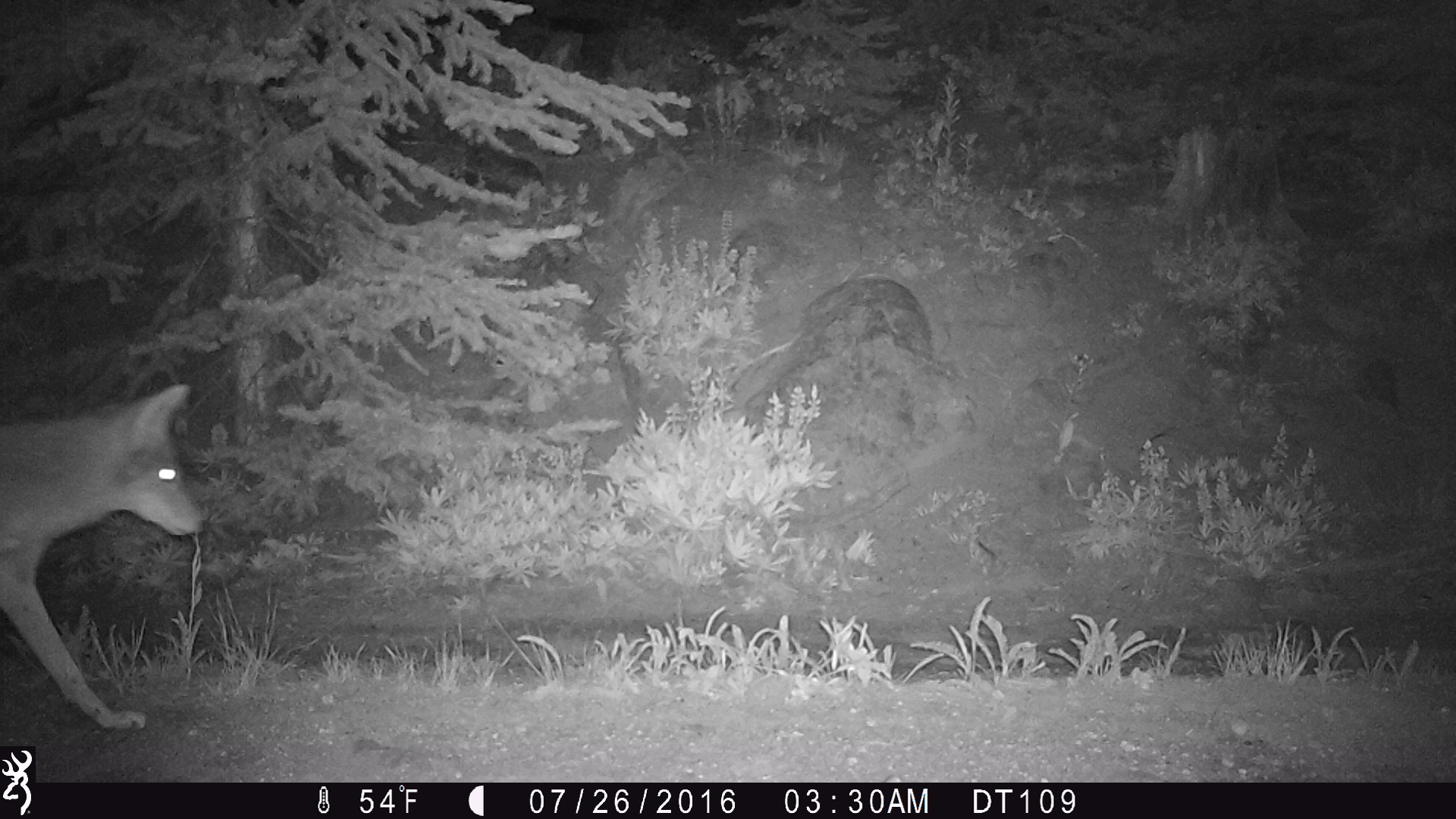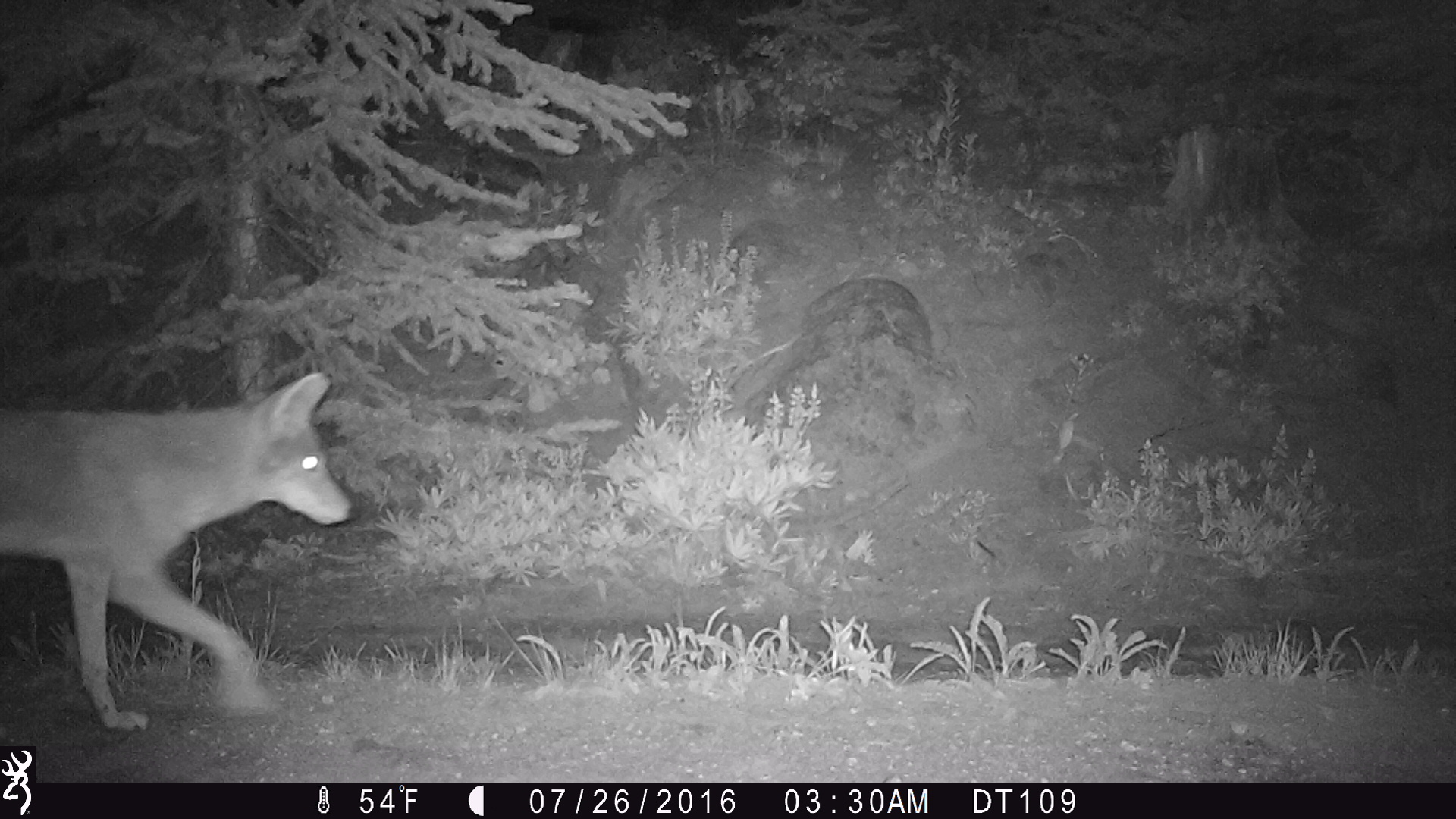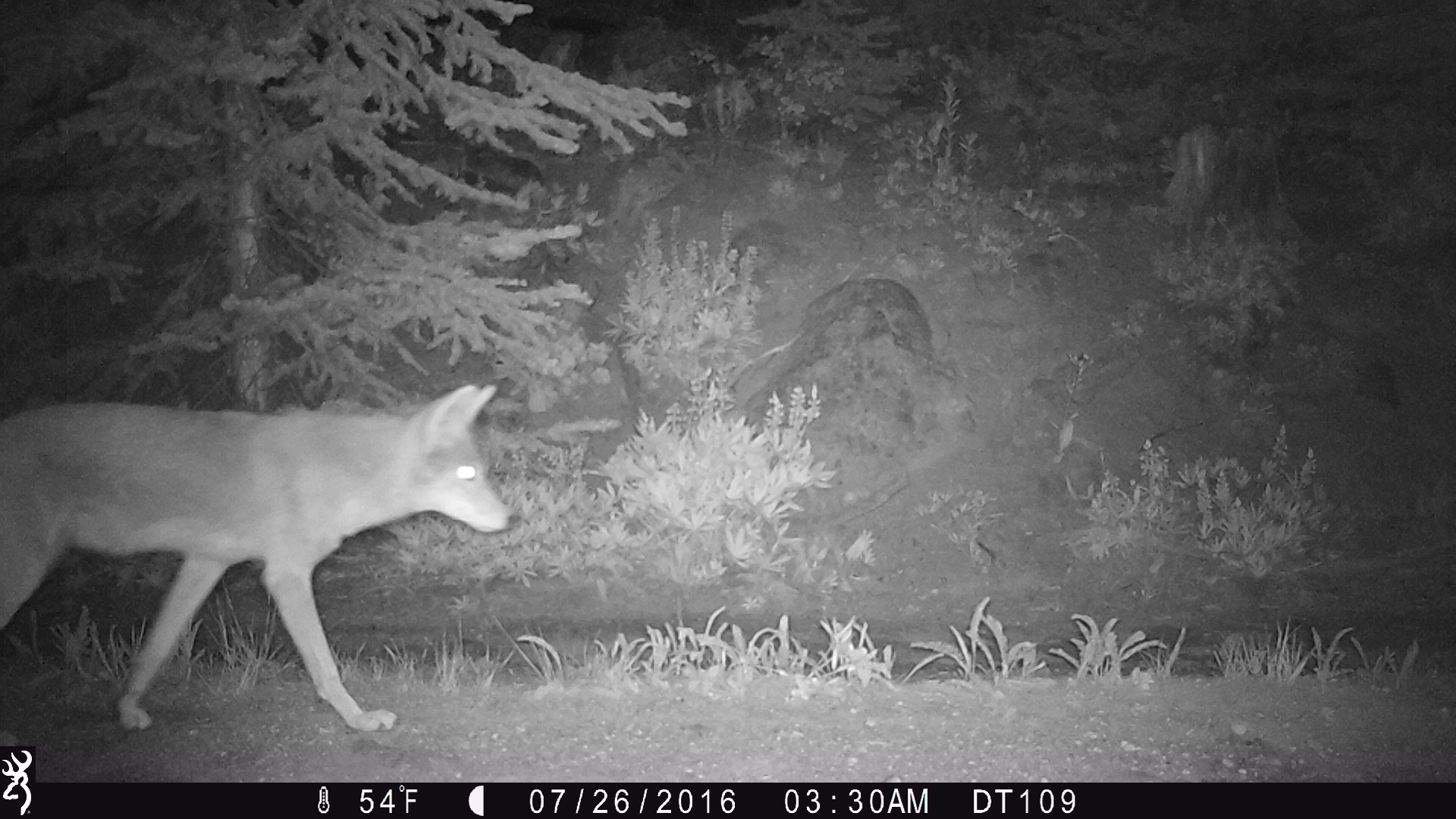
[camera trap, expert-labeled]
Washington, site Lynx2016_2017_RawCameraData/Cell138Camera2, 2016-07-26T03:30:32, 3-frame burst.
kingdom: Animalia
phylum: Chordata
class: Mammalia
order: Carnivora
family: Canidae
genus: Canis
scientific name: Canis latrans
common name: coyote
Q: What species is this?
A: Canis latrans (coyote).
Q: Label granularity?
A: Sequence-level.